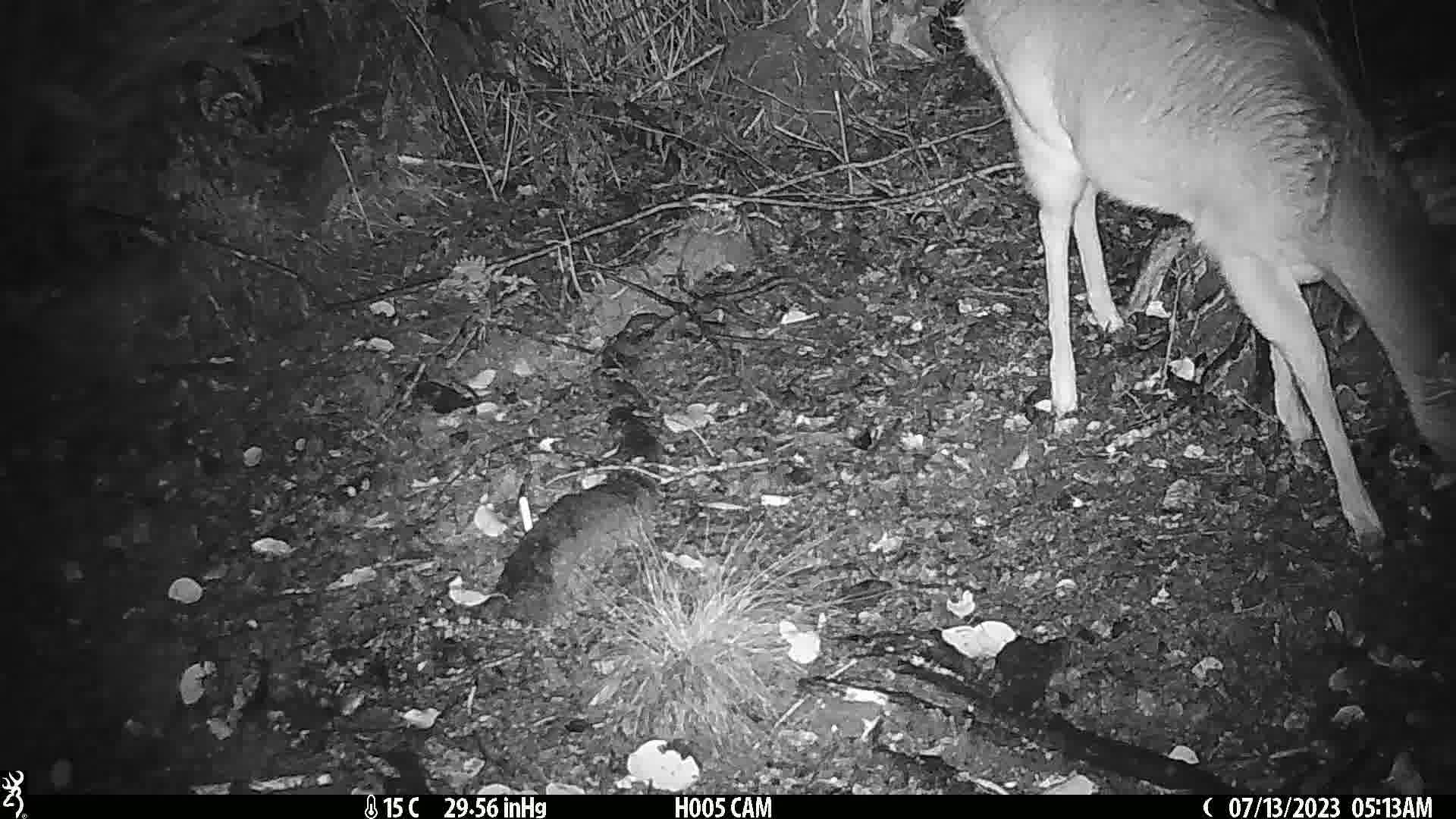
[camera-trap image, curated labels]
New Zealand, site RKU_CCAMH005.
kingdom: Animalia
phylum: Chordata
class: Mammalia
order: Artiodactyla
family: Cervidae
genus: Odocoileus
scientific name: Odocoileus virginianus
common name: white-tailed deer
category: white tailed deer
White tailed deer (white-tailed deer) (Odocoileus virginianus).